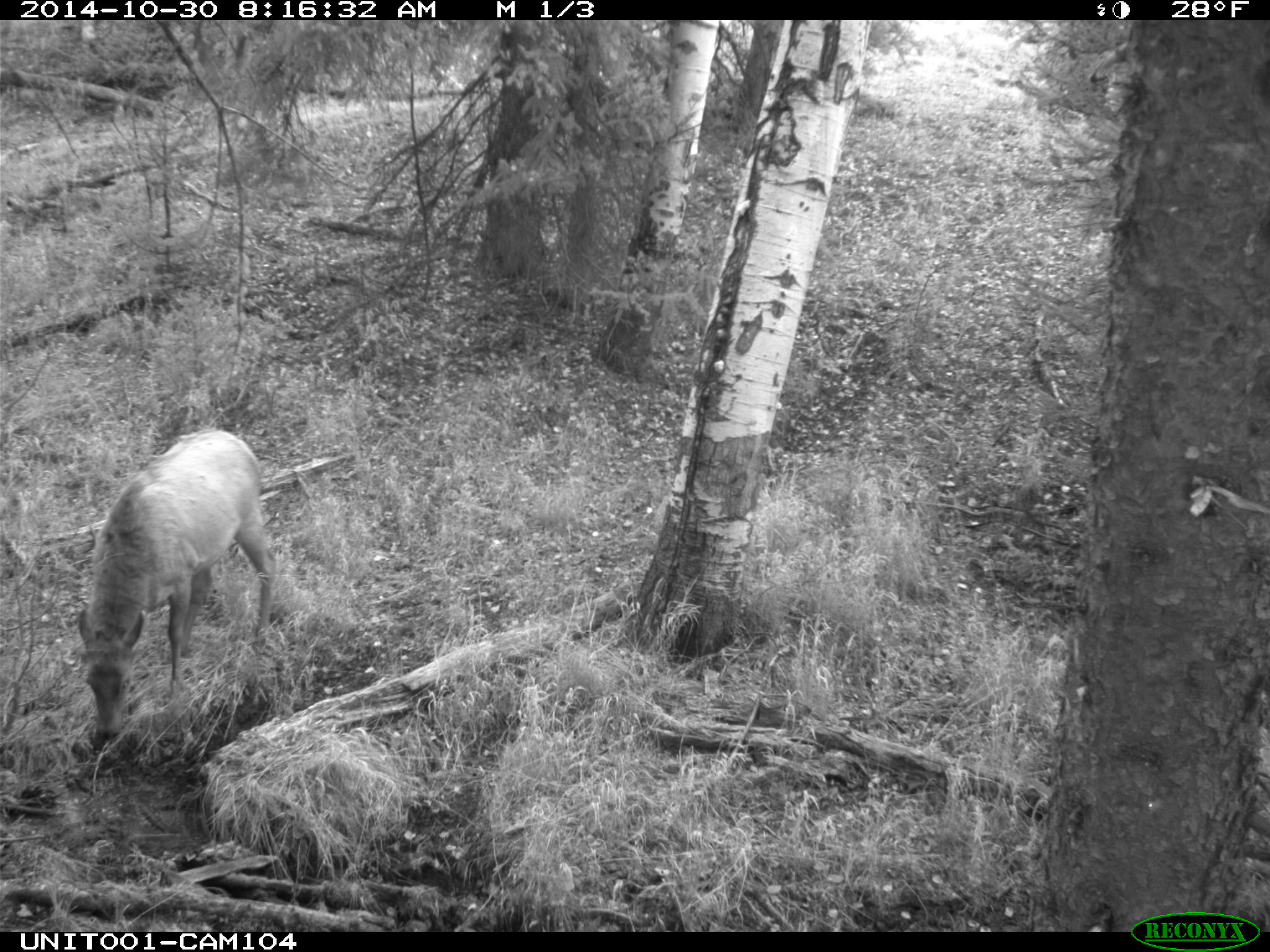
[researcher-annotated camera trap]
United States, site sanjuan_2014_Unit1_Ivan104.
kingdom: Animalia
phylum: Chordata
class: Mammalia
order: Artiodactyla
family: Cervidae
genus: Cervus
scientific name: Cervus elaphus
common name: red deer